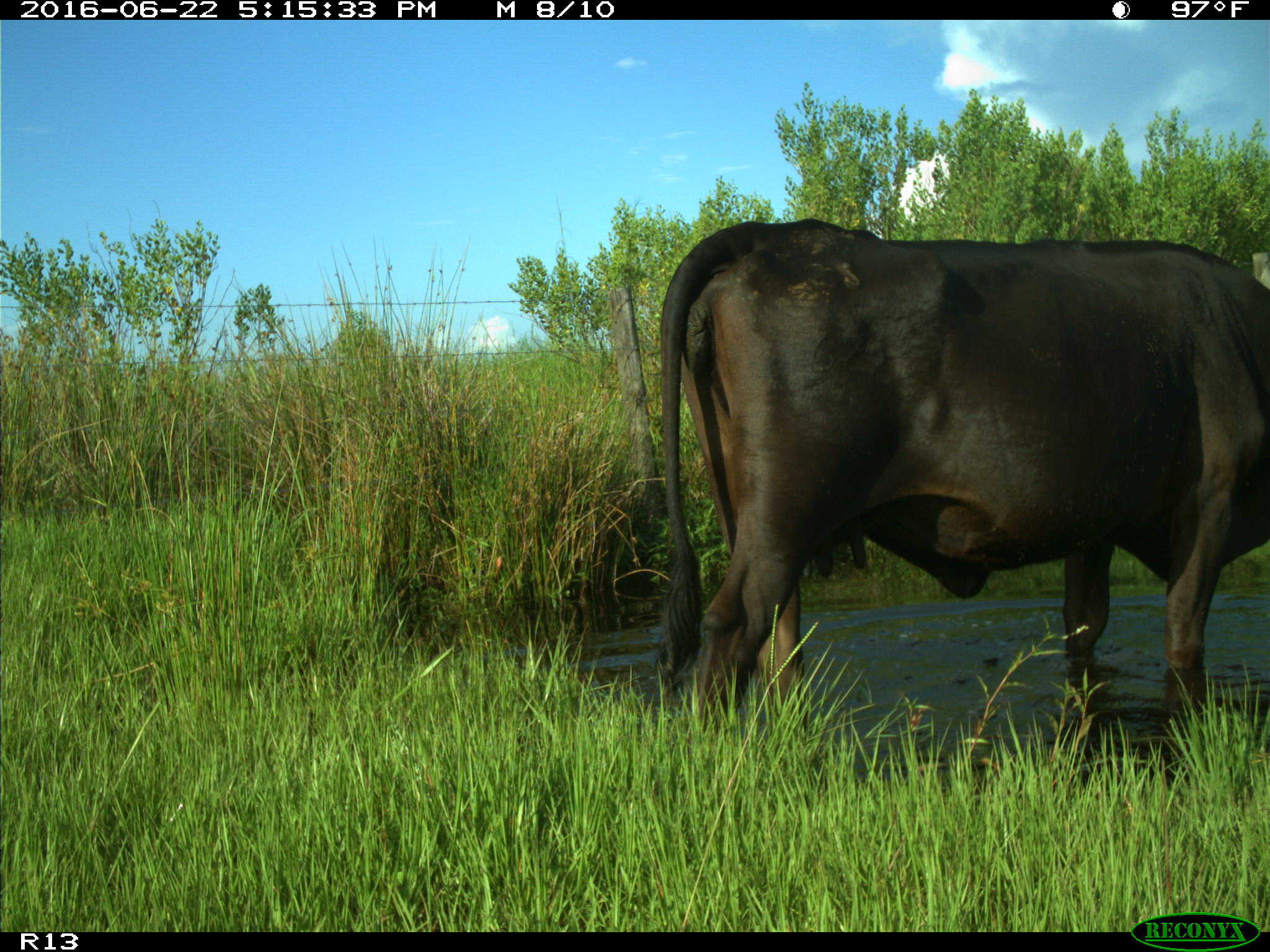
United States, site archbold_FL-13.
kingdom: Animalia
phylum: Chordata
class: Mammalia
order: Artiodactyla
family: Bovidae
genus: Bos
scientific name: Bos taurus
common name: domestic cow